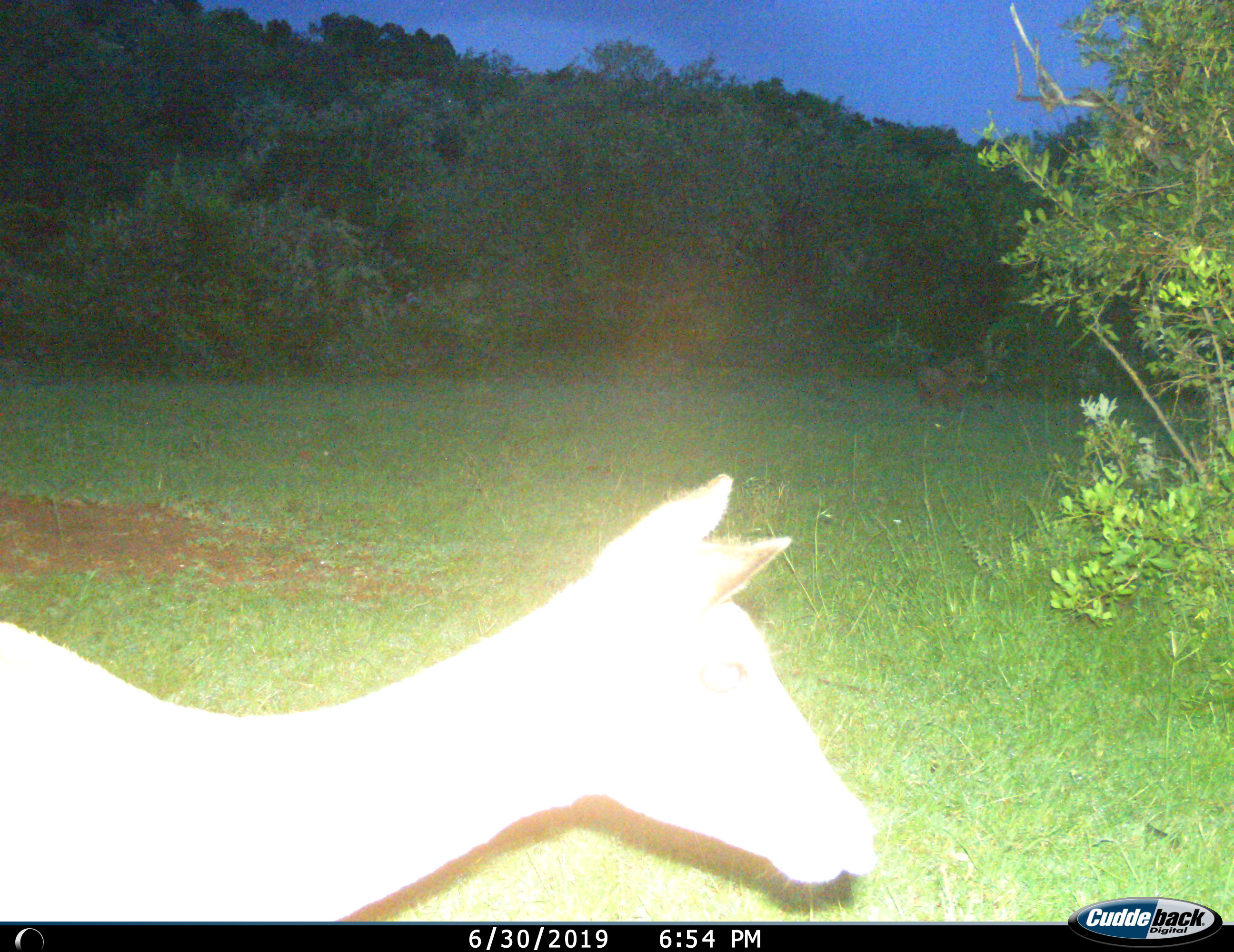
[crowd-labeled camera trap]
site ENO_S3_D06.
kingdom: Animalia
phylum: Chordata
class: Mammalia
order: Artiodactyla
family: Bovidae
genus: Aepyceros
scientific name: Aepyceros melampus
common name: impala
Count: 1.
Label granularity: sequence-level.